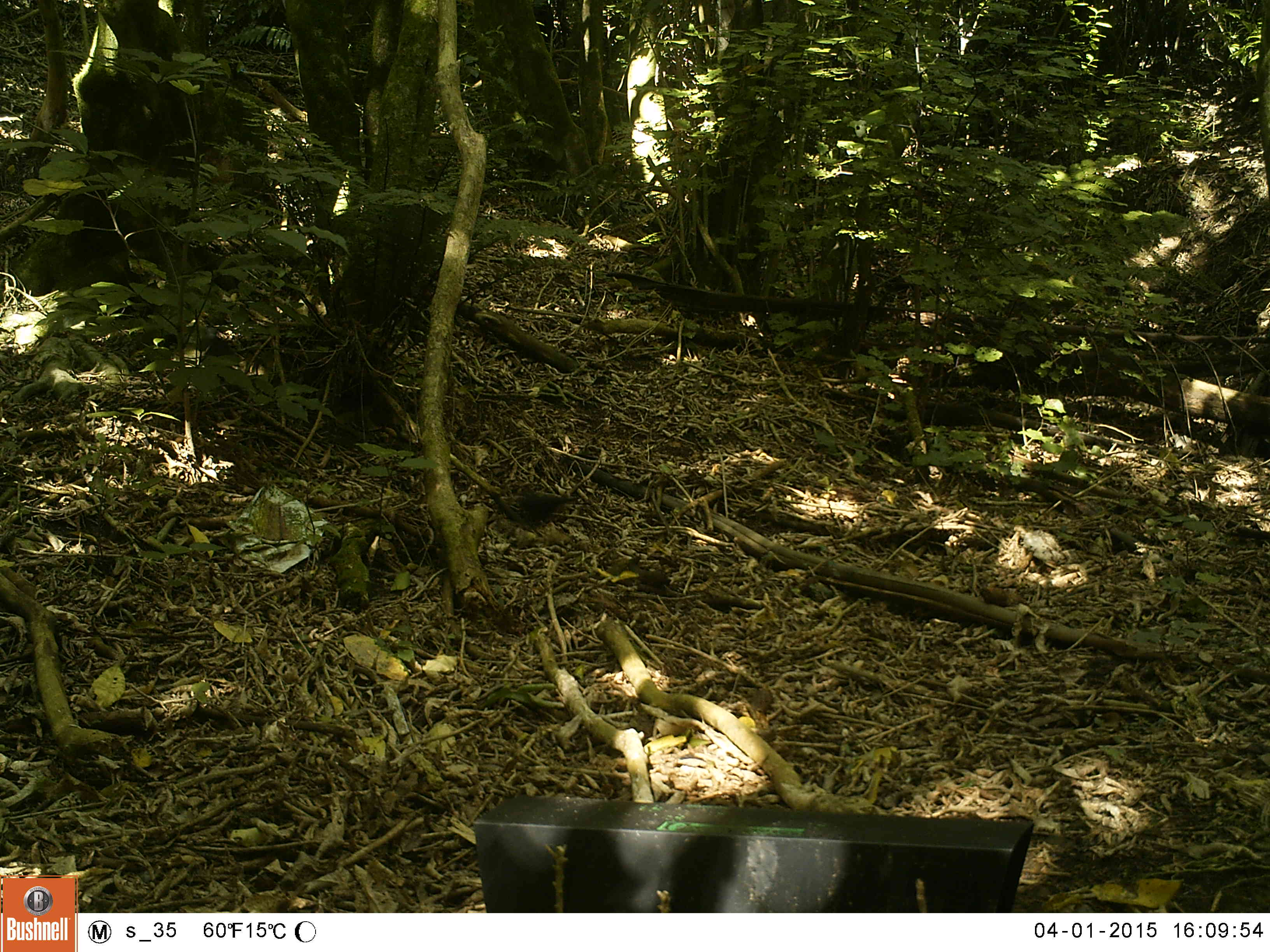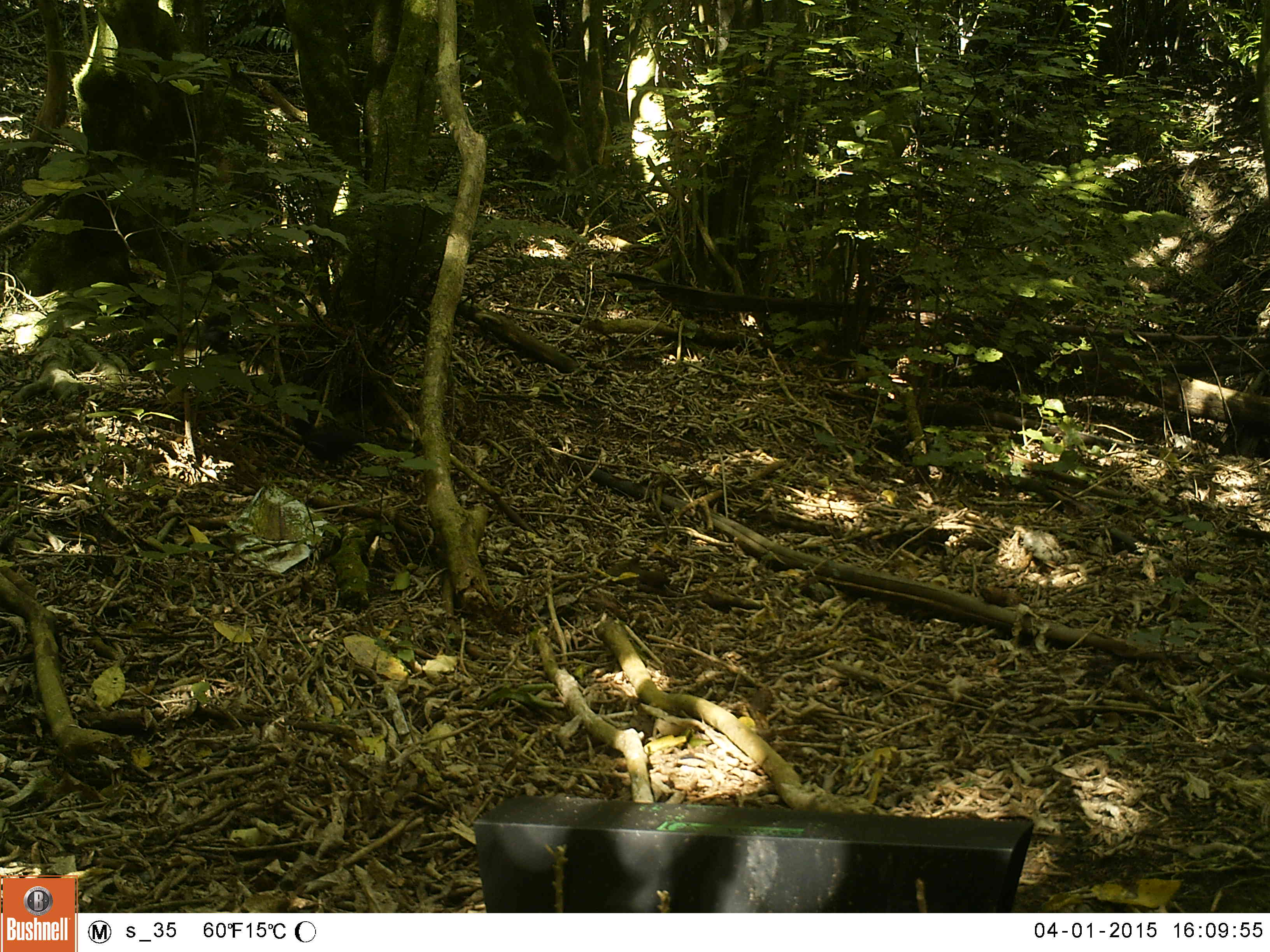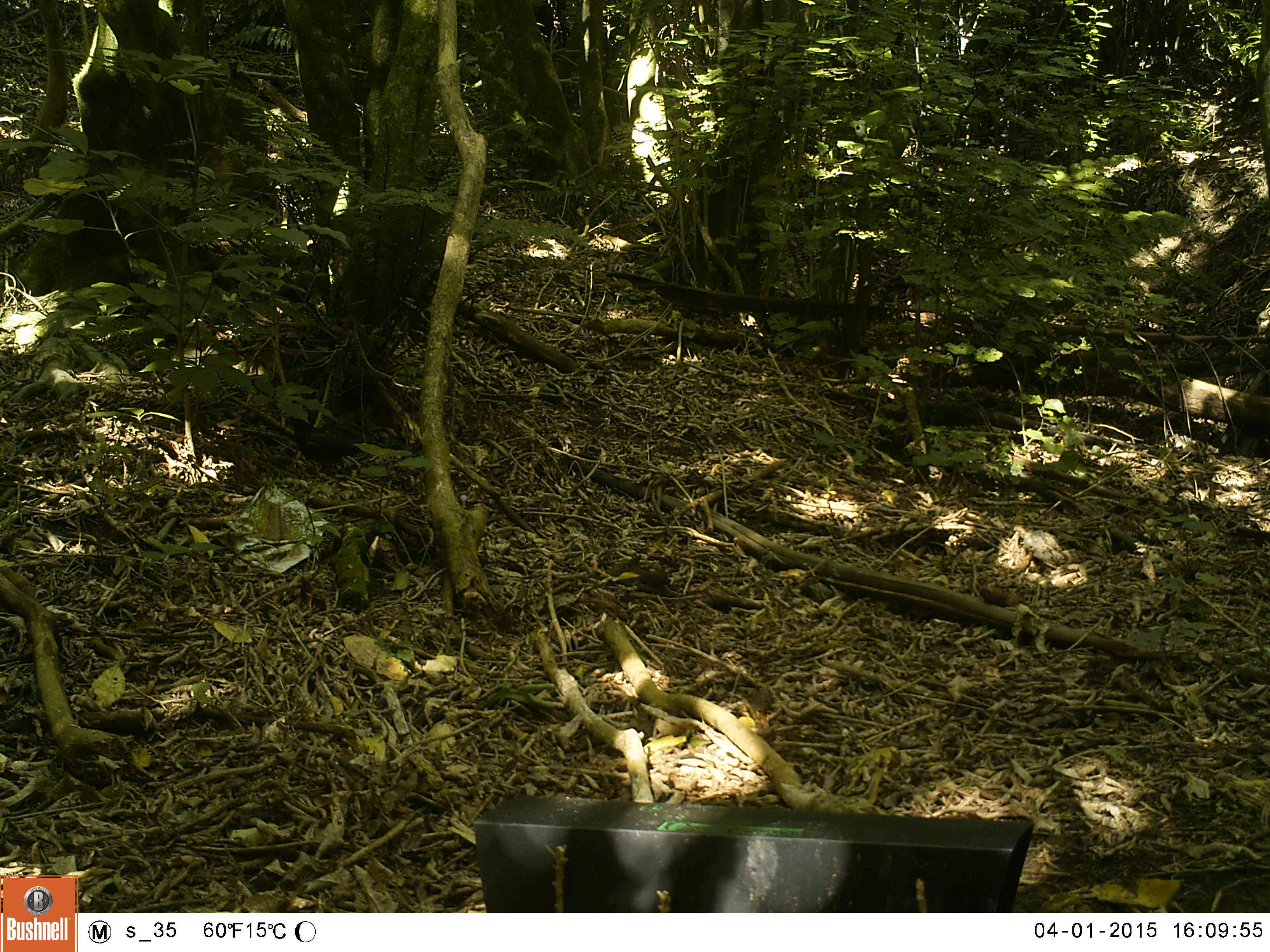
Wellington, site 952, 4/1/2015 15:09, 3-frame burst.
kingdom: Animalia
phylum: Chordata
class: Aves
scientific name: Aves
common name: bird